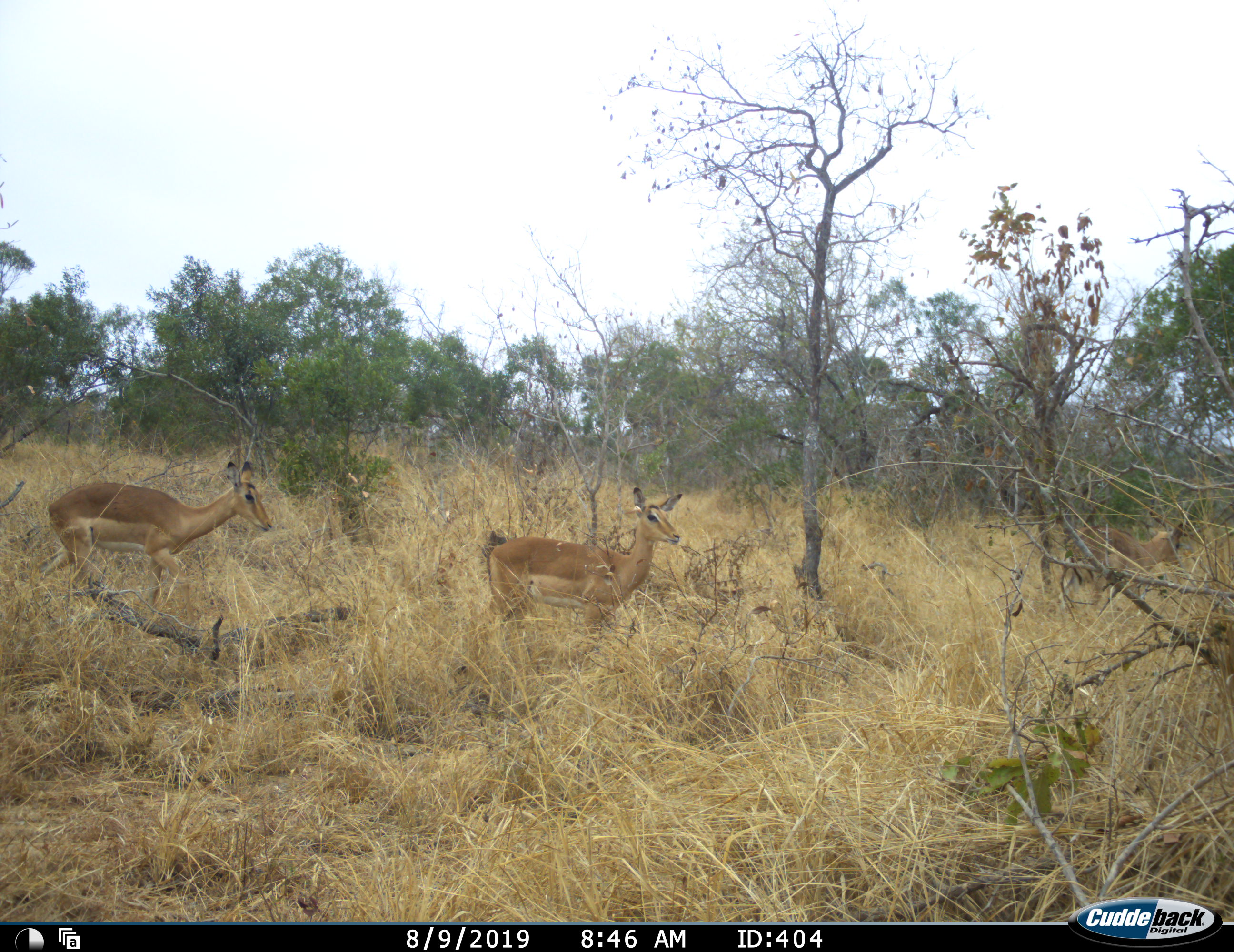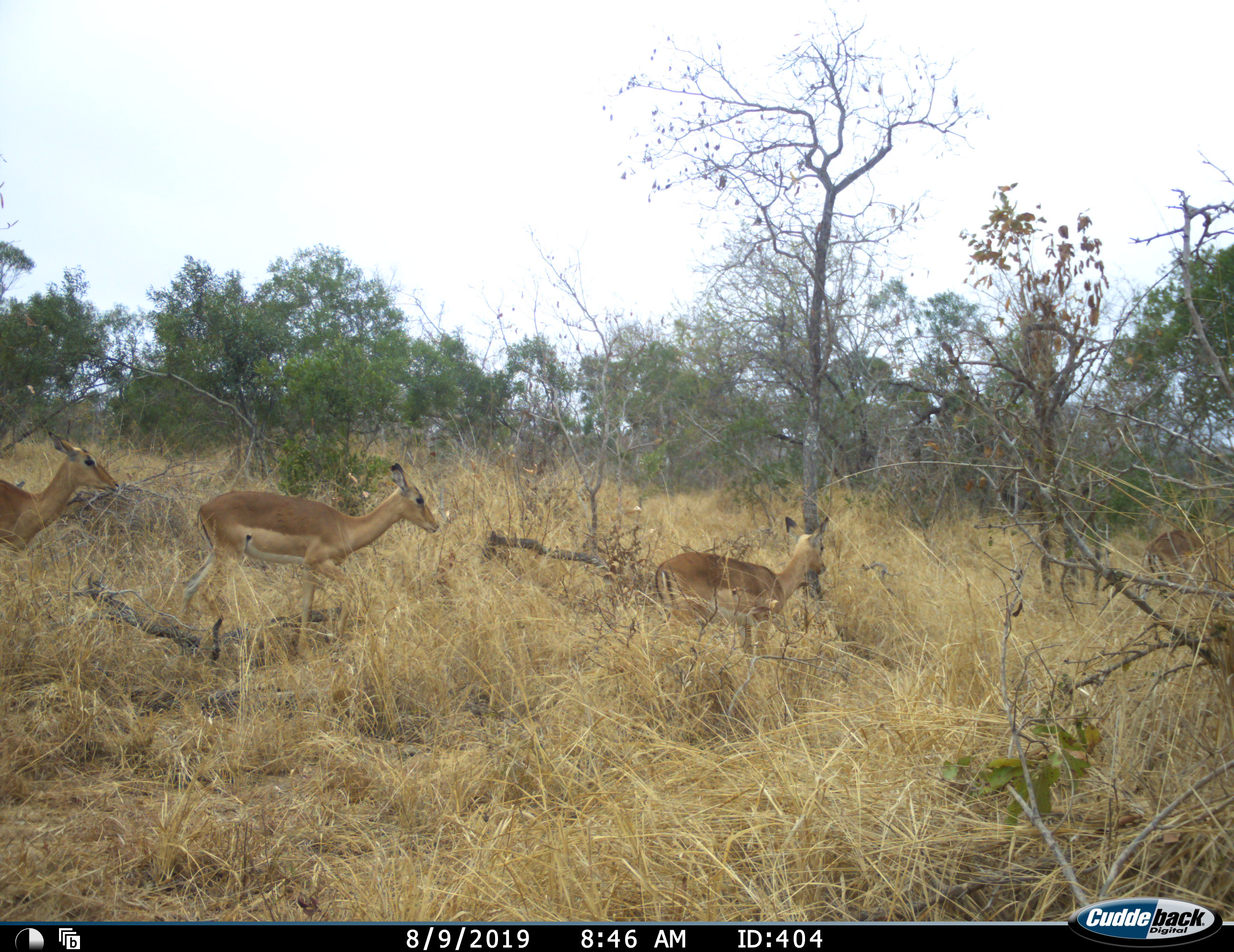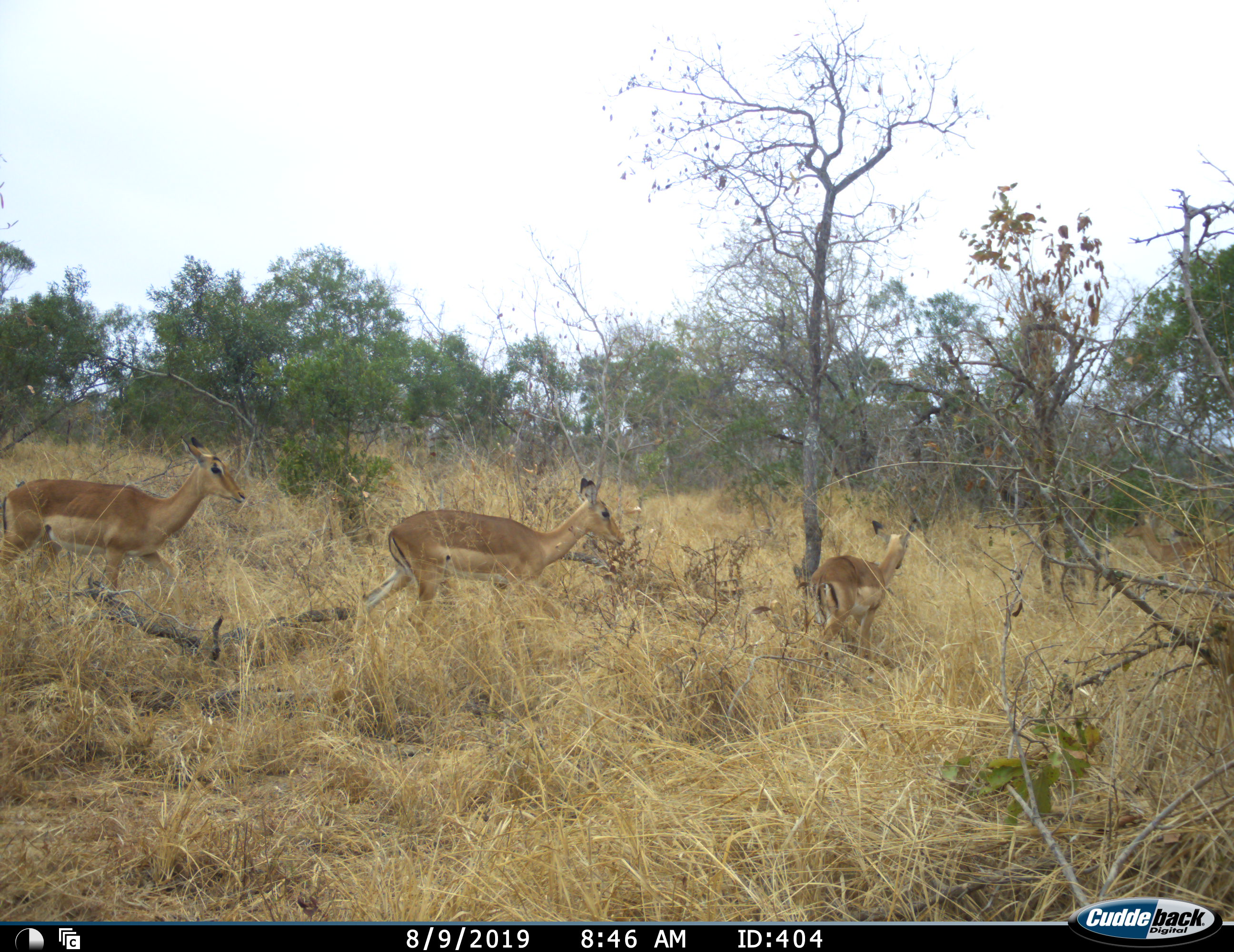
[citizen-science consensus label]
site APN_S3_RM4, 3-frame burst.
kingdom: Animalia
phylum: Chordata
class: Mammalia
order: Artiodactyla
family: Bovidae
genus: Aepyceros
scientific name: Aepyceros melampus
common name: impala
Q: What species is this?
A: Impala (Aepyceros melampus).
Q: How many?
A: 4.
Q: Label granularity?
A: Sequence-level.